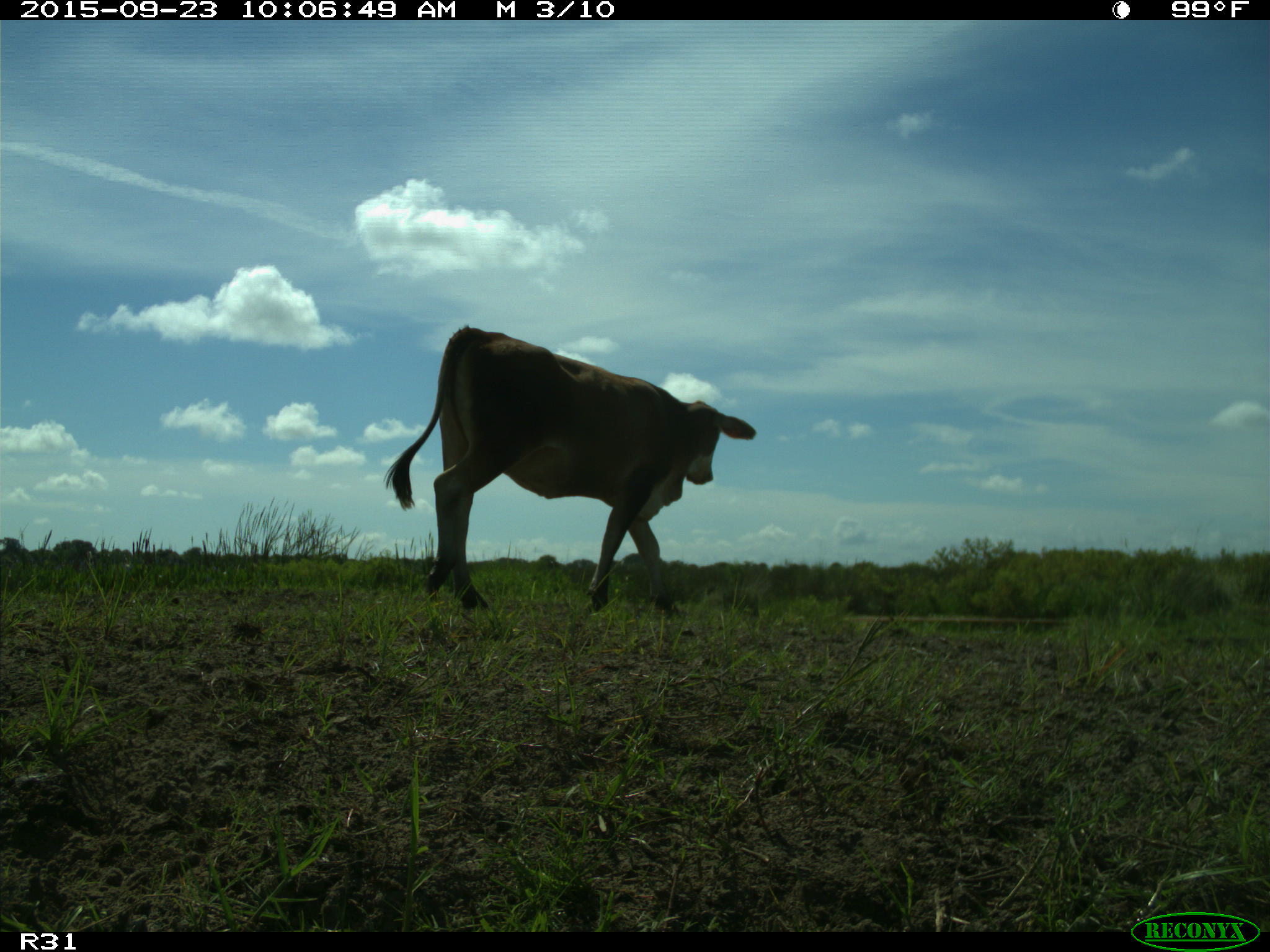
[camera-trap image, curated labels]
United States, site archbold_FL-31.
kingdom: Animalia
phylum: Chordata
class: Mammalia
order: Artiodactyla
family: Bovidae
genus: Bos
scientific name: Bos taurus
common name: domestic cow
Bos taurus (domestic cow).